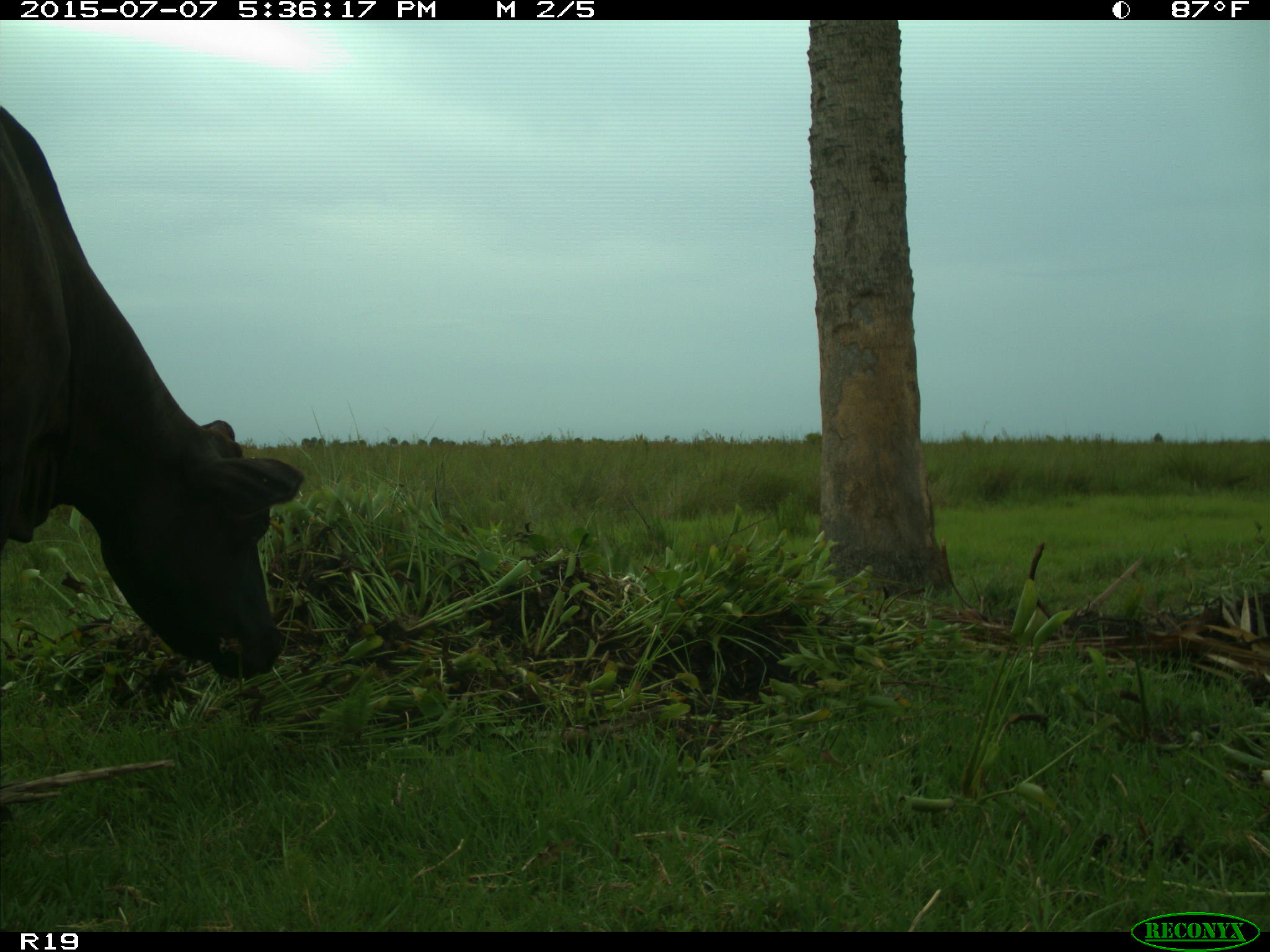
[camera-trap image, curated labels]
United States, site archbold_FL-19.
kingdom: Animalia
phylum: Chordata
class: Mammalia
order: Artiodactyla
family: Bovidae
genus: Bos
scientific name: Bos taurus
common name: domestic cow